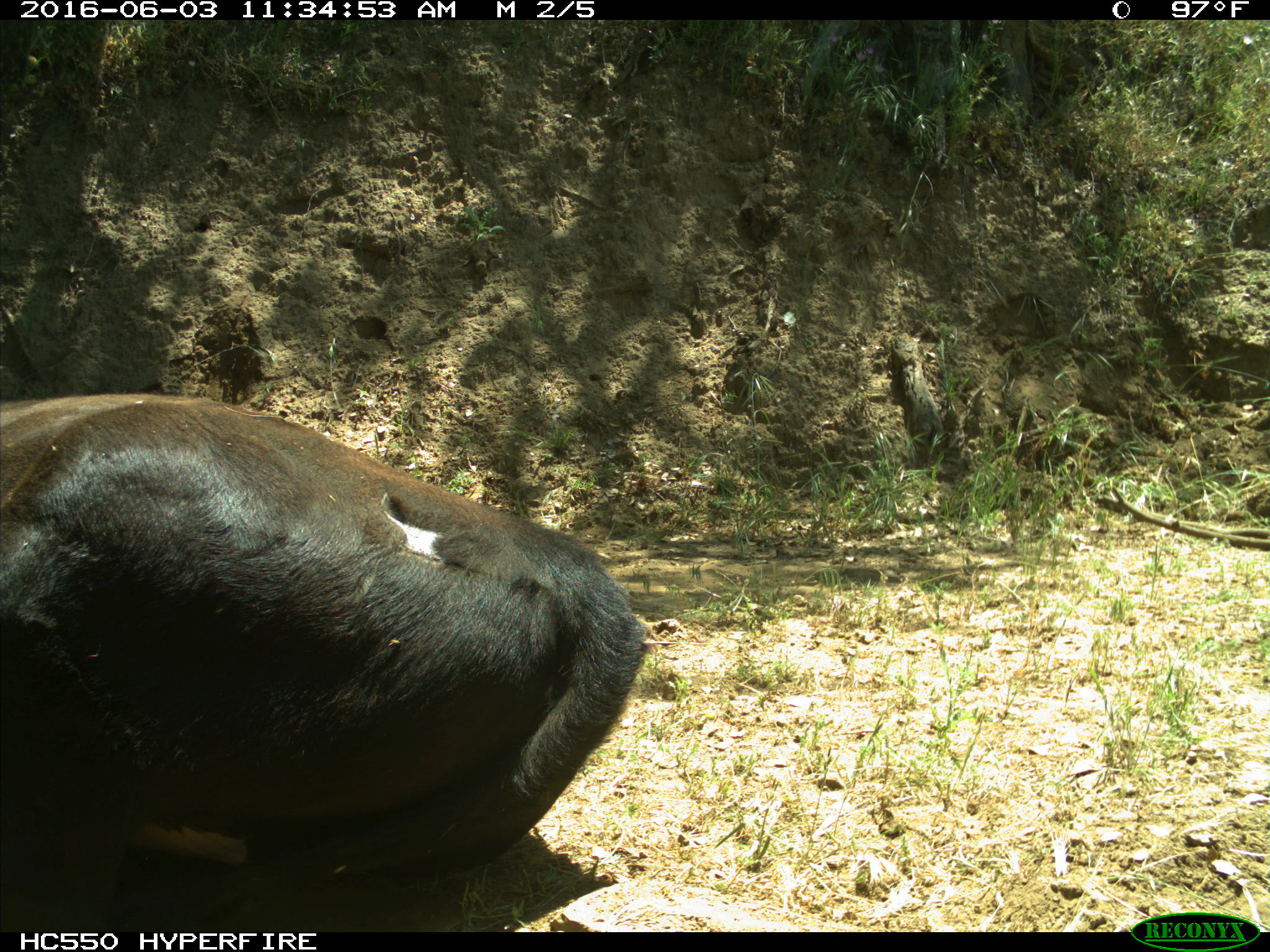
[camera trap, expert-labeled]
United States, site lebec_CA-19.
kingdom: Animalia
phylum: Chordata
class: Mammalia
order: Artiodactyla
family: Bovidae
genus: Bos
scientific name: Bos taurus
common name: domestic cow